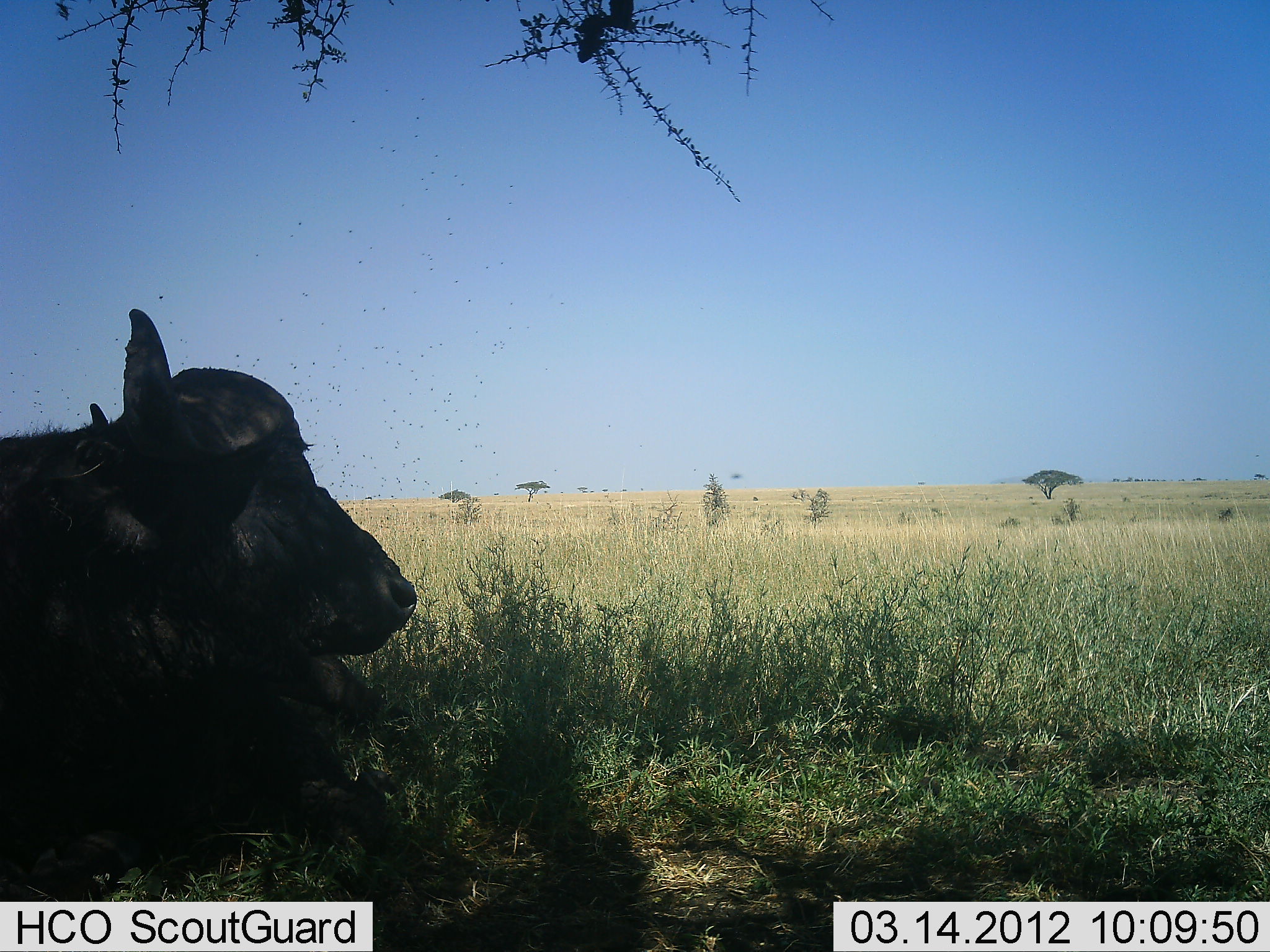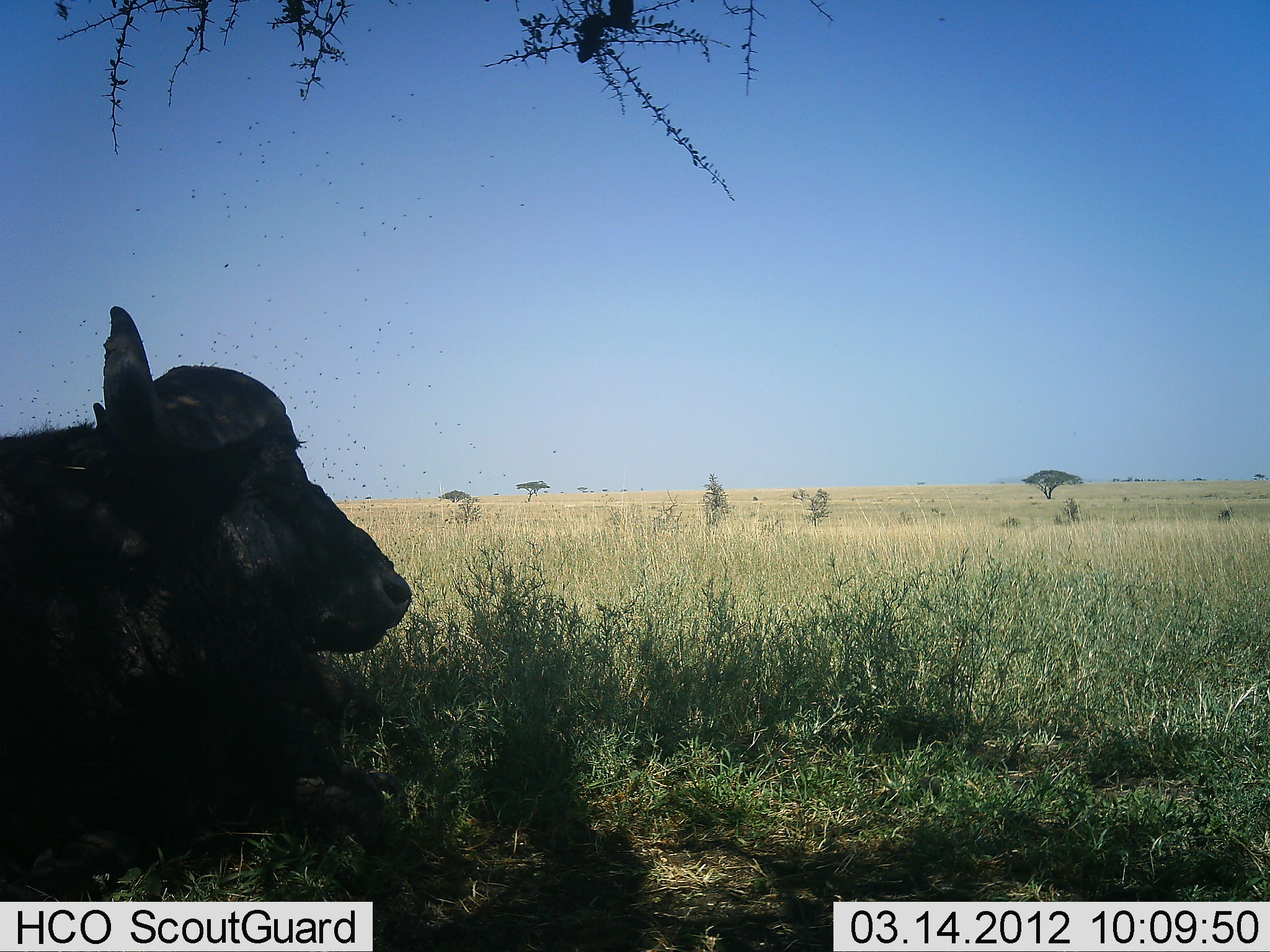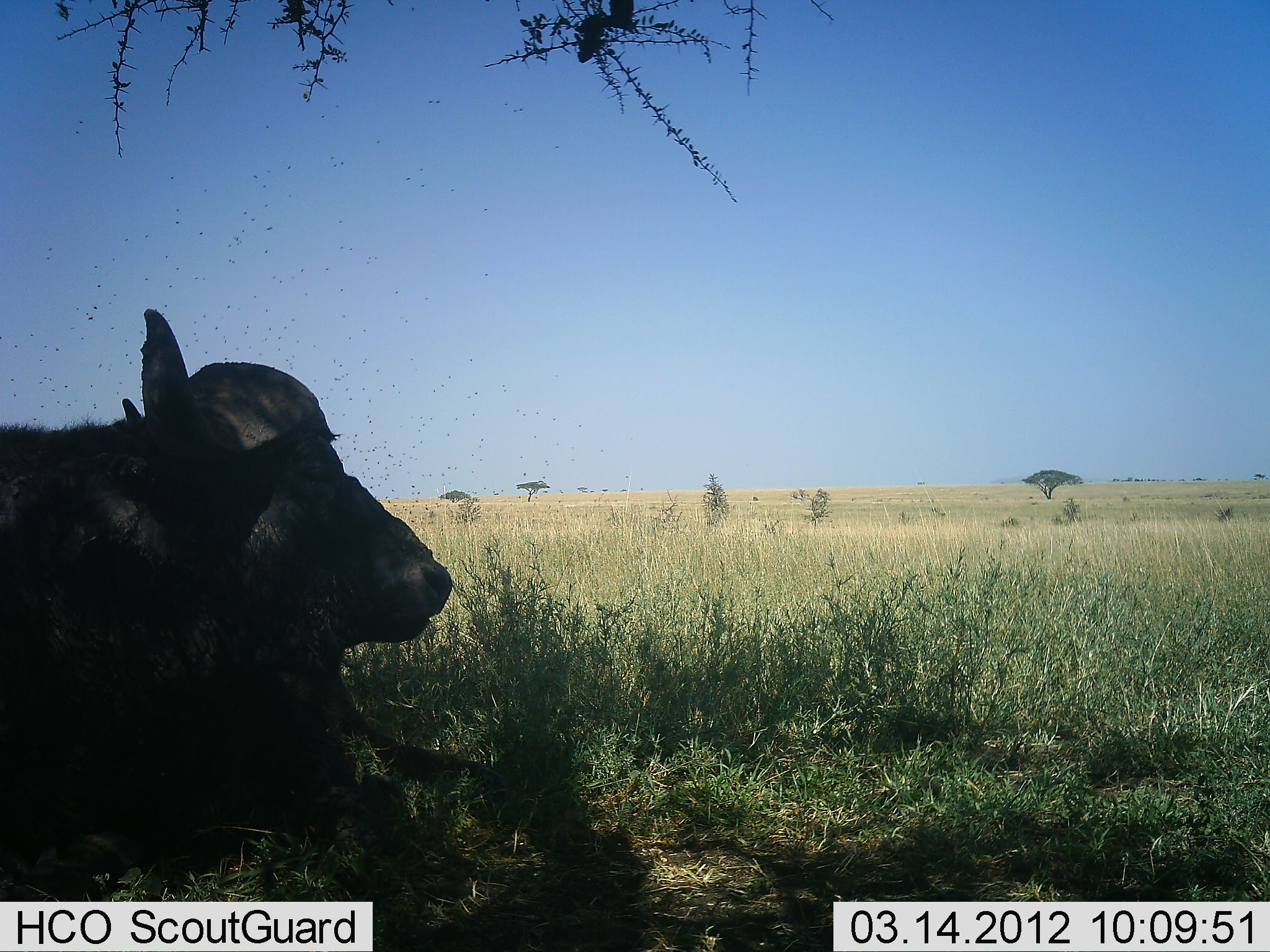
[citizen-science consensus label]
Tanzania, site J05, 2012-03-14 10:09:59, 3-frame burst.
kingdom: Animalia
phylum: Chordata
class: Mammalia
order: Artiodactyla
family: Bovidae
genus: Syncerus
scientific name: Syncerus caffer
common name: cape buffalo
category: buffalo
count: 1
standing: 11%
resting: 89%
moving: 0%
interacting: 0%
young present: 0%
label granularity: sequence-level